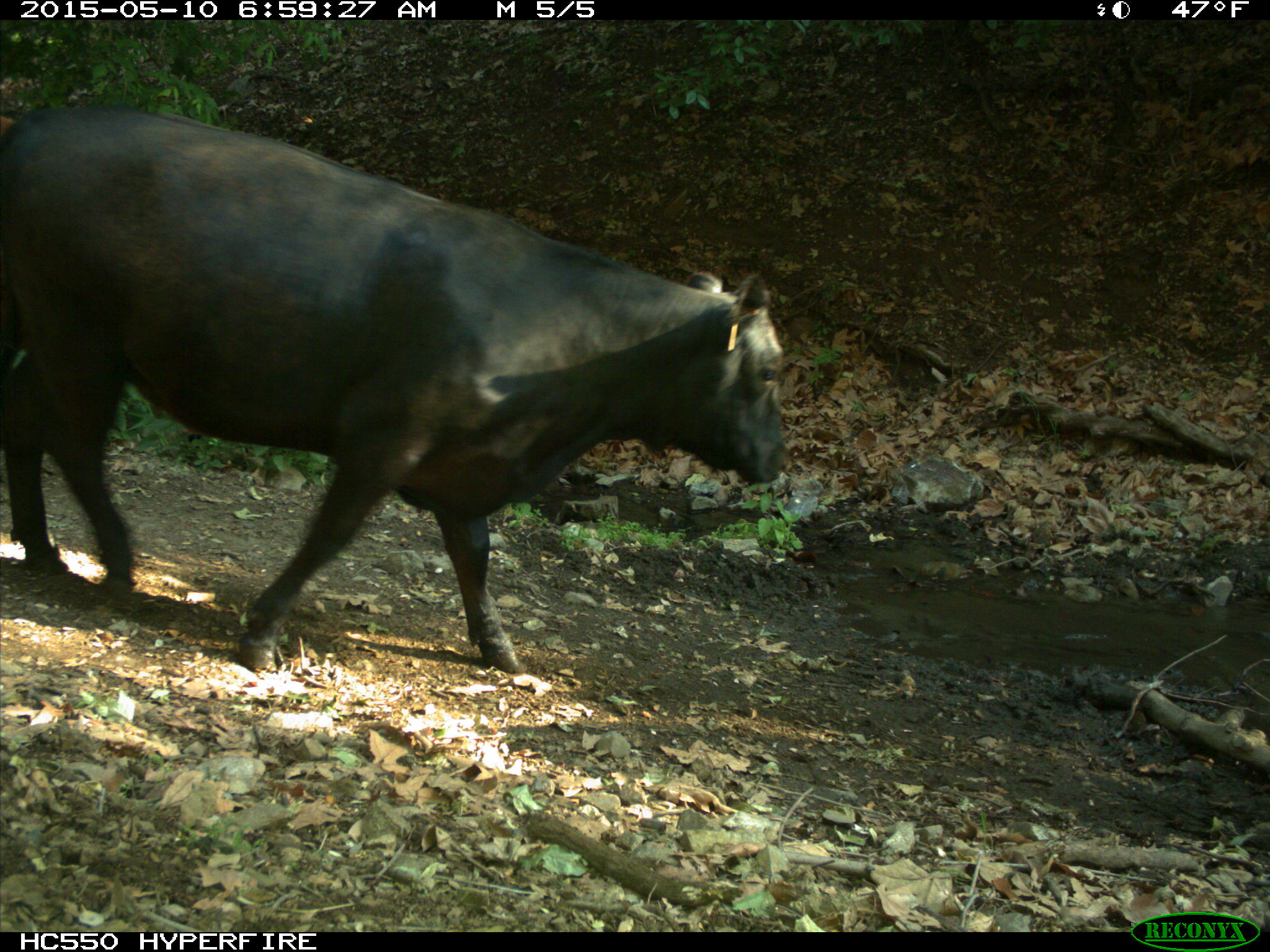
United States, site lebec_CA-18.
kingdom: Animalia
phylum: Chordata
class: Mammalia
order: Artiodactyla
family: Bovidae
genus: Bos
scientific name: Bos taurus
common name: domestic cow